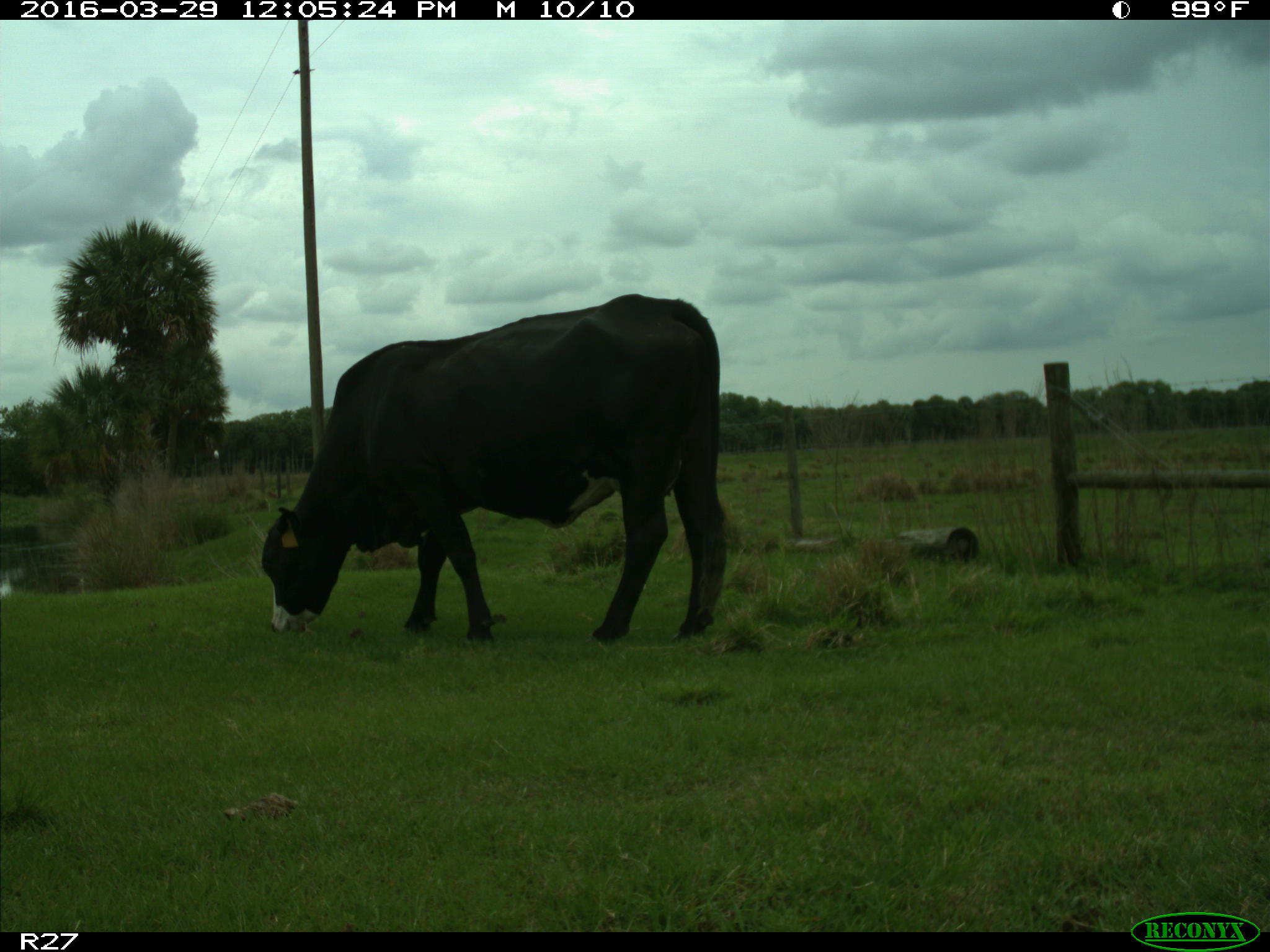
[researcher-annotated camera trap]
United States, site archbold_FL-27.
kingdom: Animalia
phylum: Chordata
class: Mammalia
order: Artiodactyla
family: Bovidae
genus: Bos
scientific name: Bos taurus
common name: domestic cow